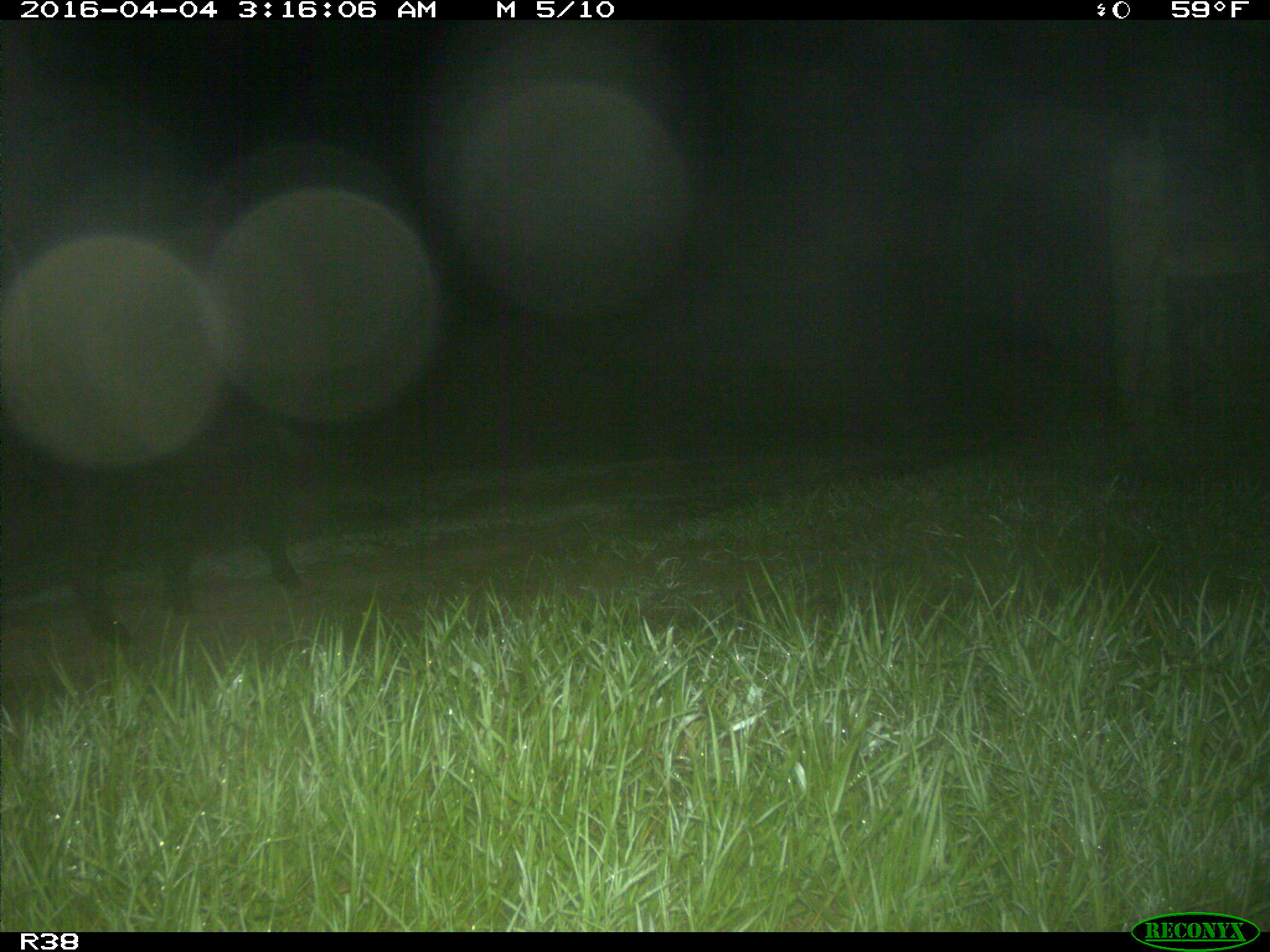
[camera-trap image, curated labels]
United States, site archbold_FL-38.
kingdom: Animalia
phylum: Chordata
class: Mammalia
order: Artiodactyla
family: Suidae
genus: Sus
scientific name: Sus scrofa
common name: wild boar